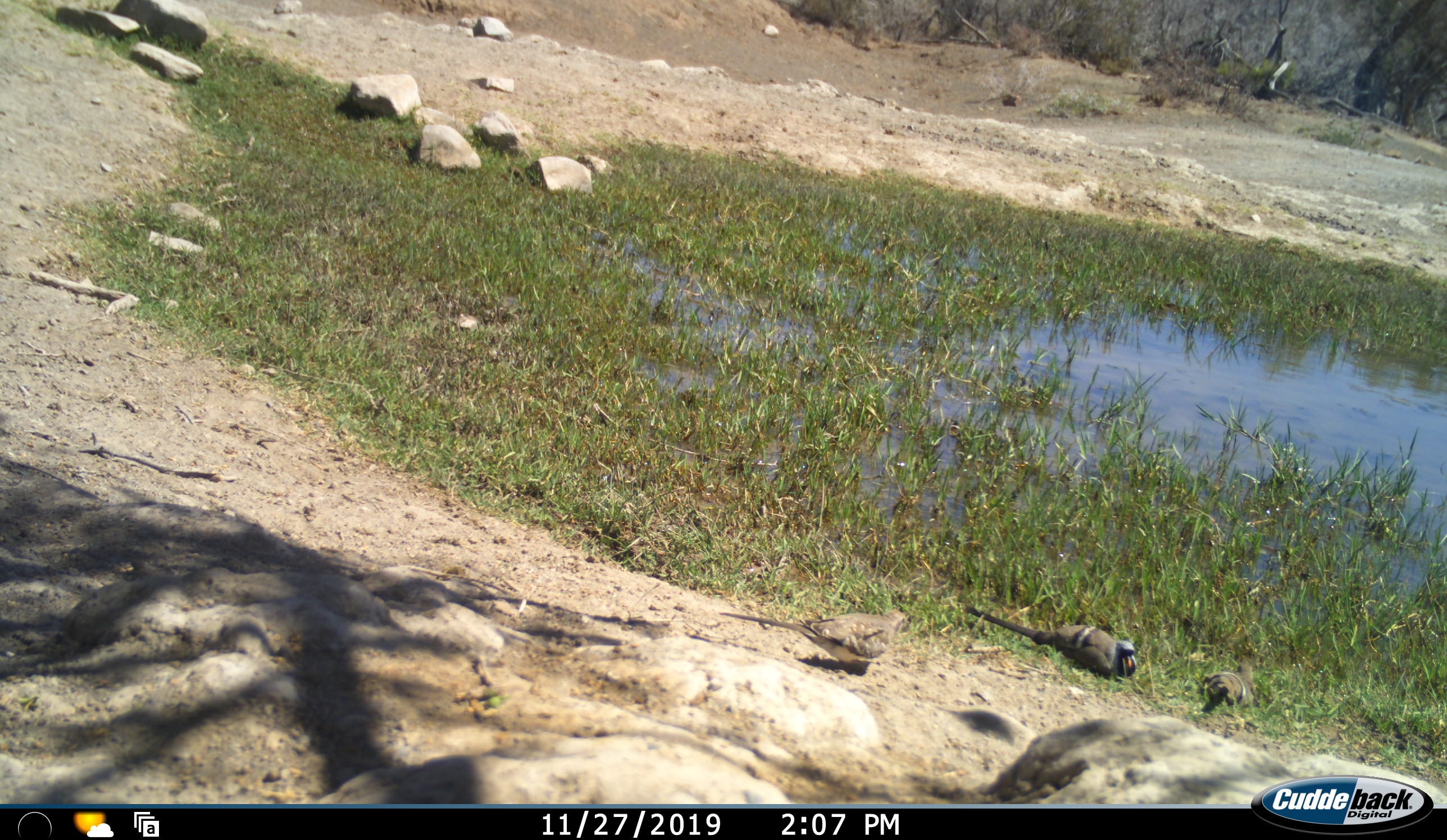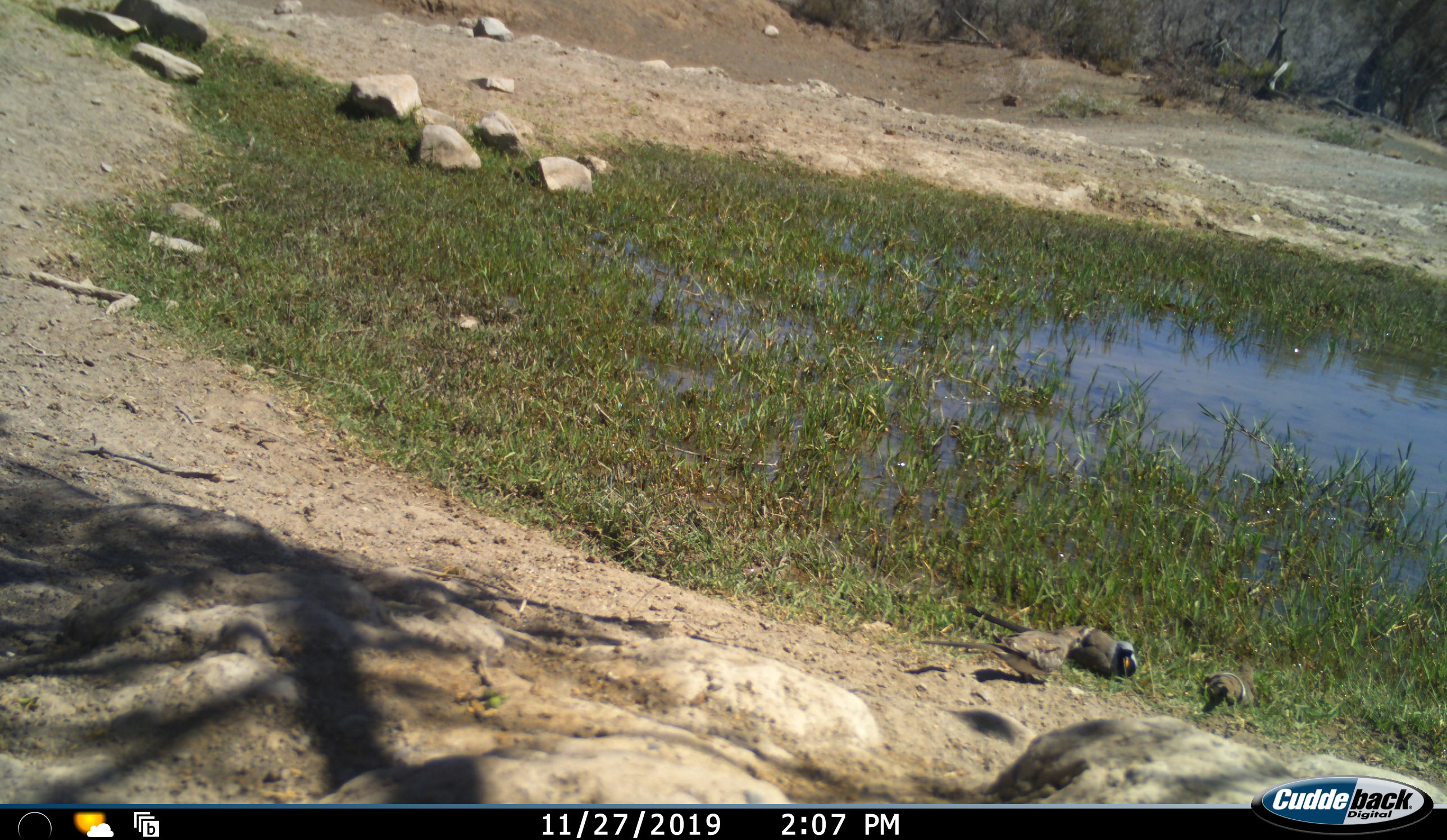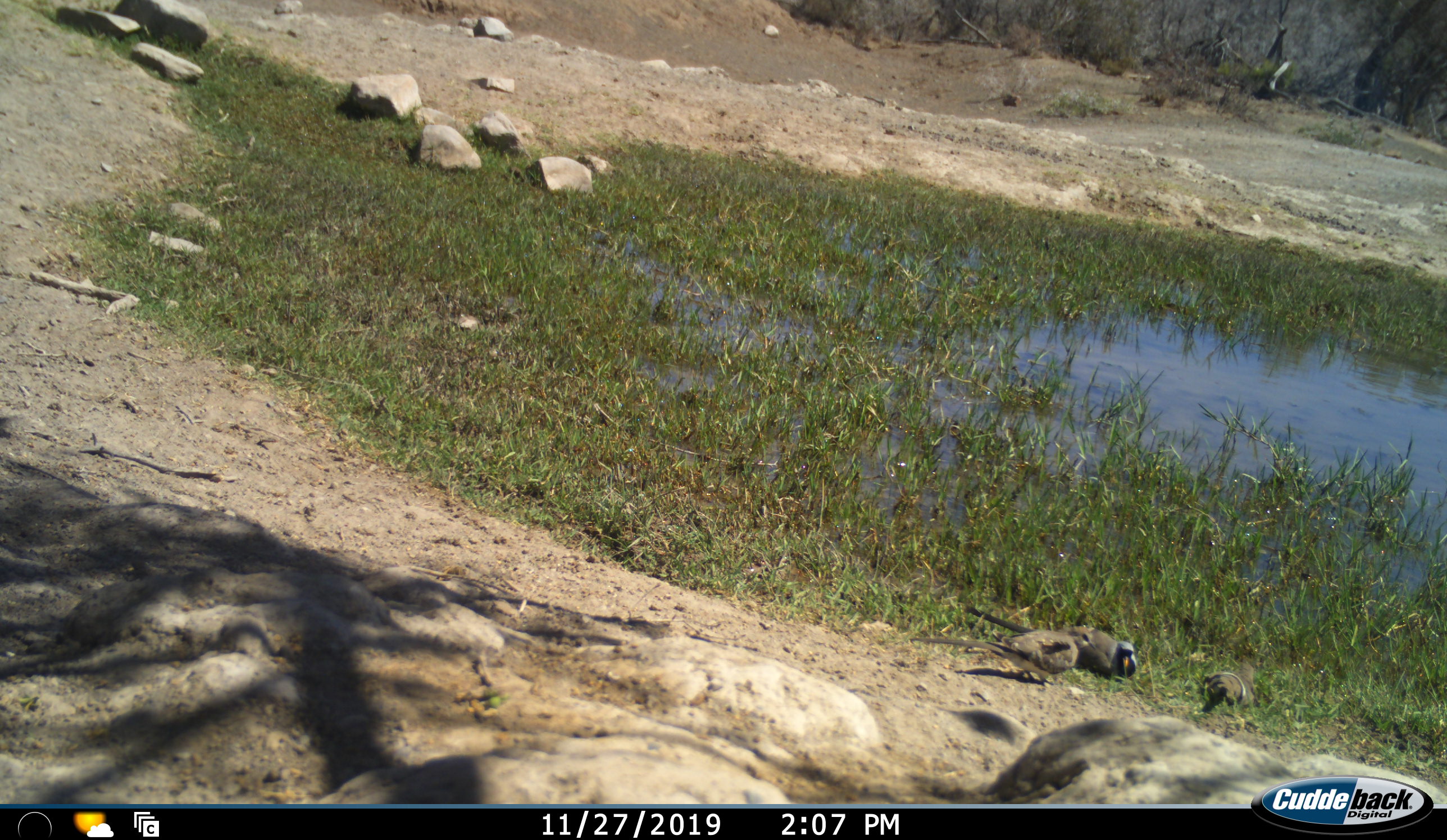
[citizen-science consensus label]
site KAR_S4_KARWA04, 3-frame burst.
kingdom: Animalia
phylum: Chordata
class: Aves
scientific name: Aves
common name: bird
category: birdother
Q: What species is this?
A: Birdother (bird) (Aves).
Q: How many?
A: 3.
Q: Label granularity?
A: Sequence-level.